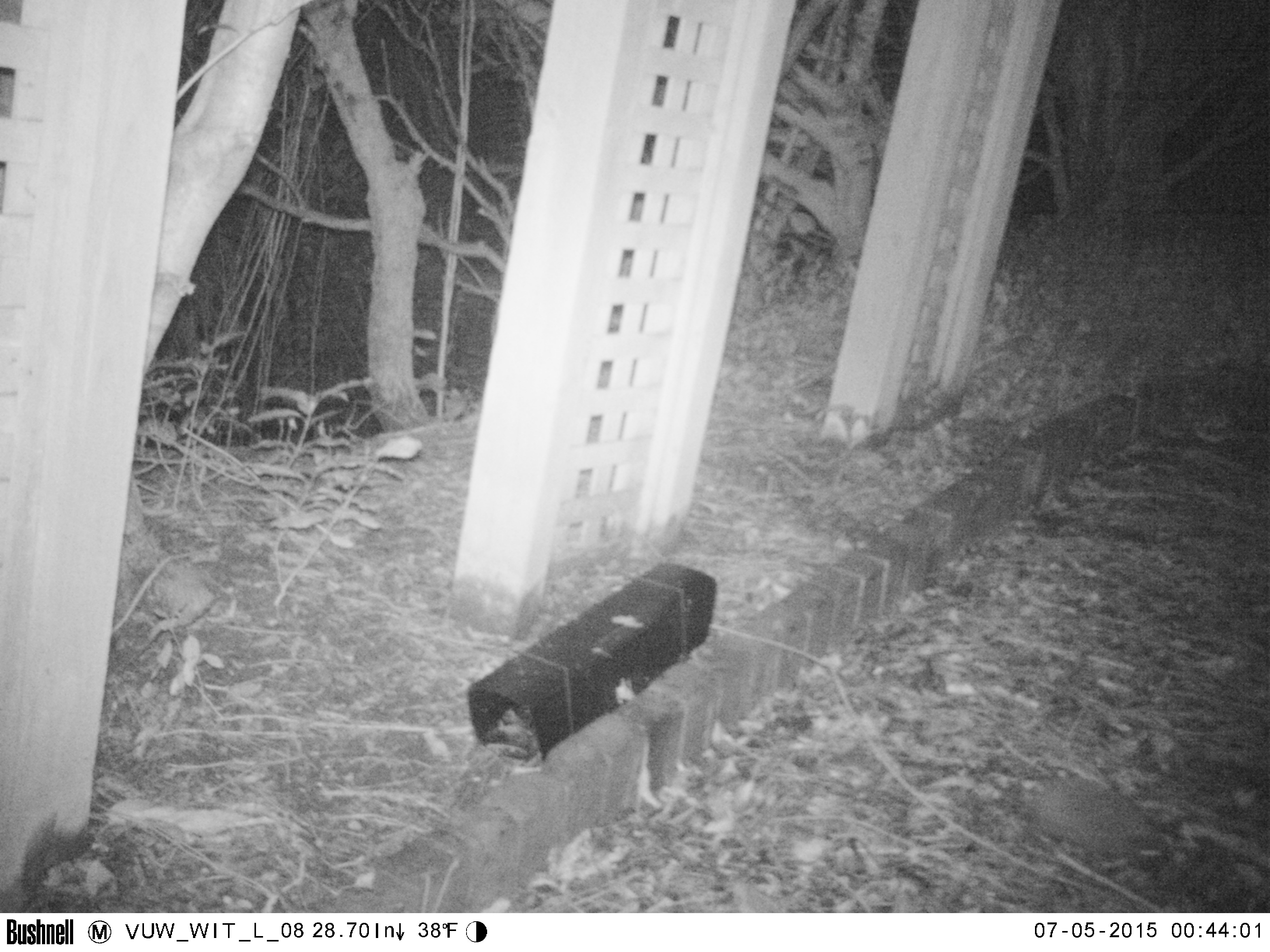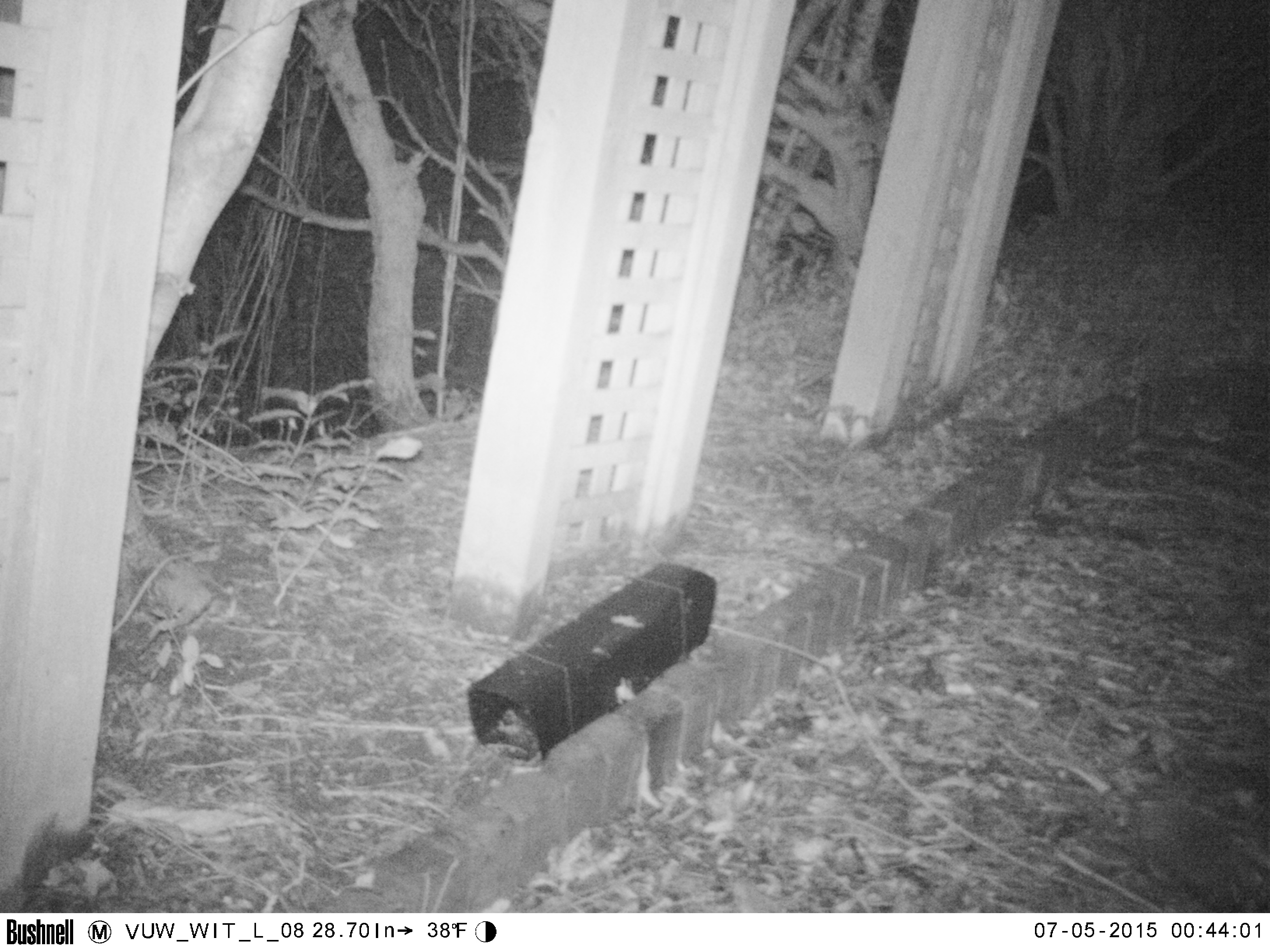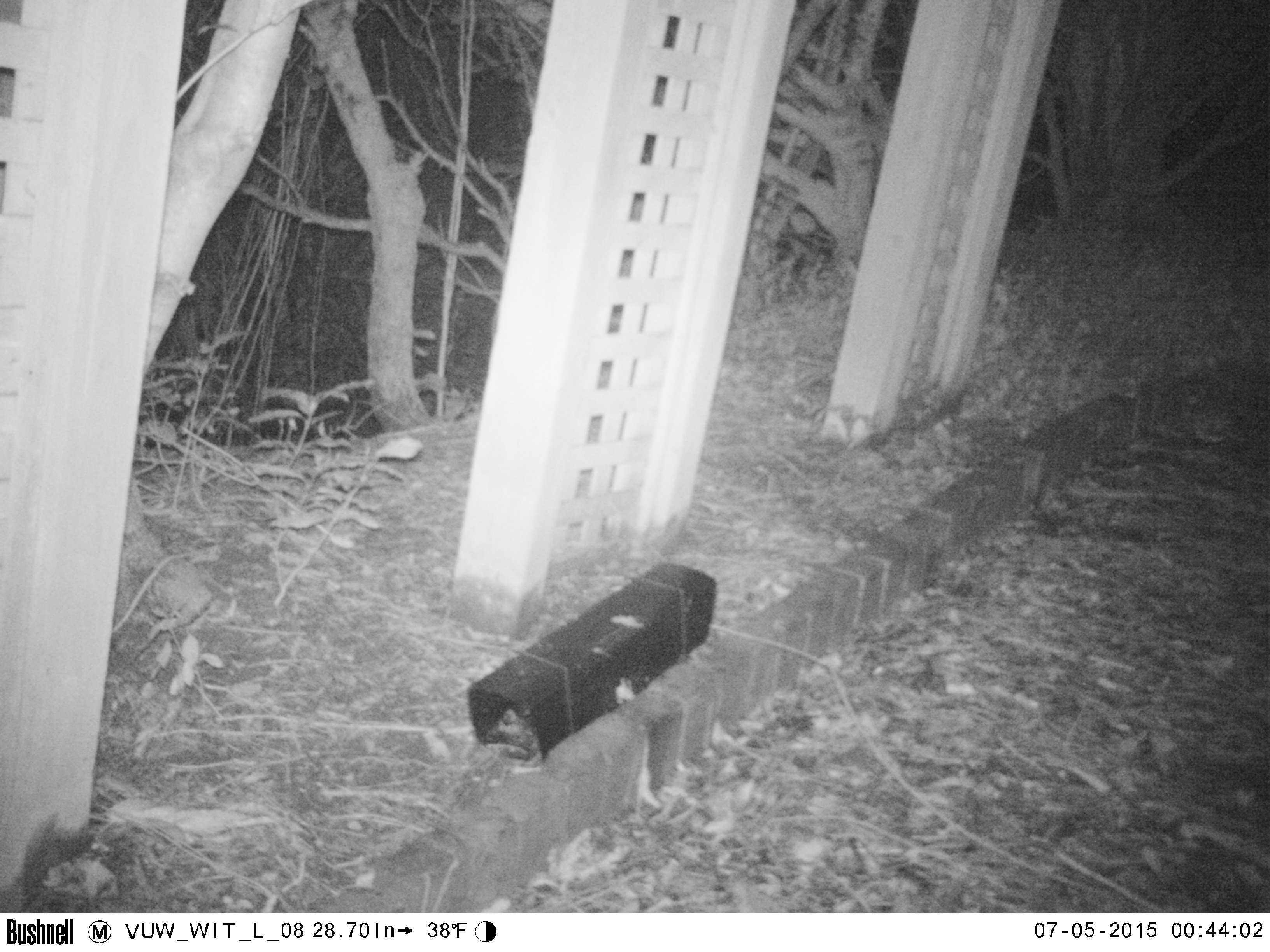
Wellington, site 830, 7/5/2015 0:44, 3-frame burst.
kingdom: Animalia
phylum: Chordata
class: Mammalia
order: Eulipotyphla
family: Erinaceidae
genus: Erinaceus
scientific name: Erinaceus europaeus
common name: hedgehog